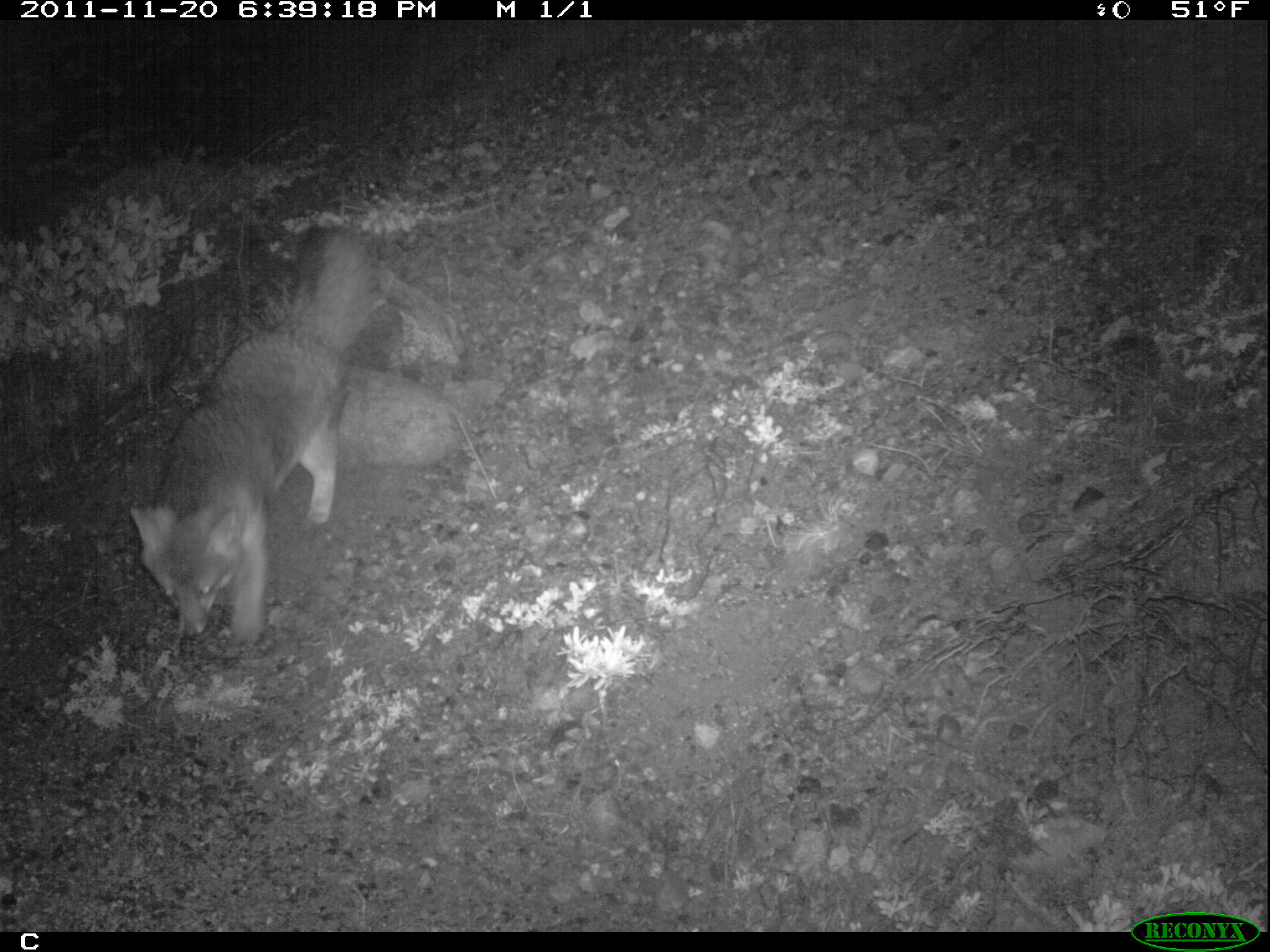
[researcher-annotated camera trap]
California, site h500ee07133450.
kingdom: Animalia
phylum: Chordata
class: Mammalia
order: Carnivora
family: Canidae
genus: Urocyon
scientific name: Urocyon littoralis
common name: island fox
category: fox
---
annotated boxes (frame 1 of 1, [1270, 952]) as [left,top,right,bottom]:
fox: [127,229,373,645]